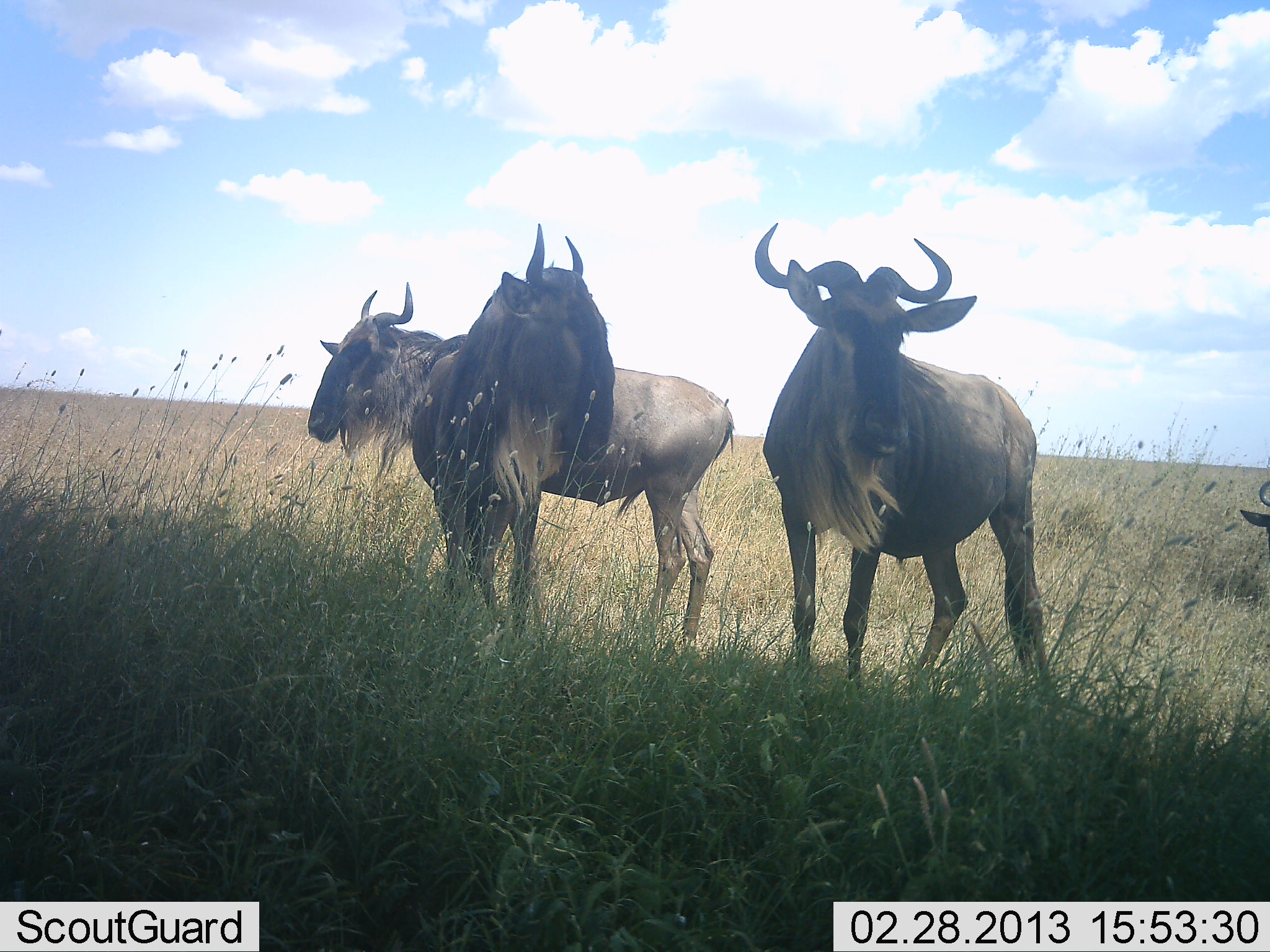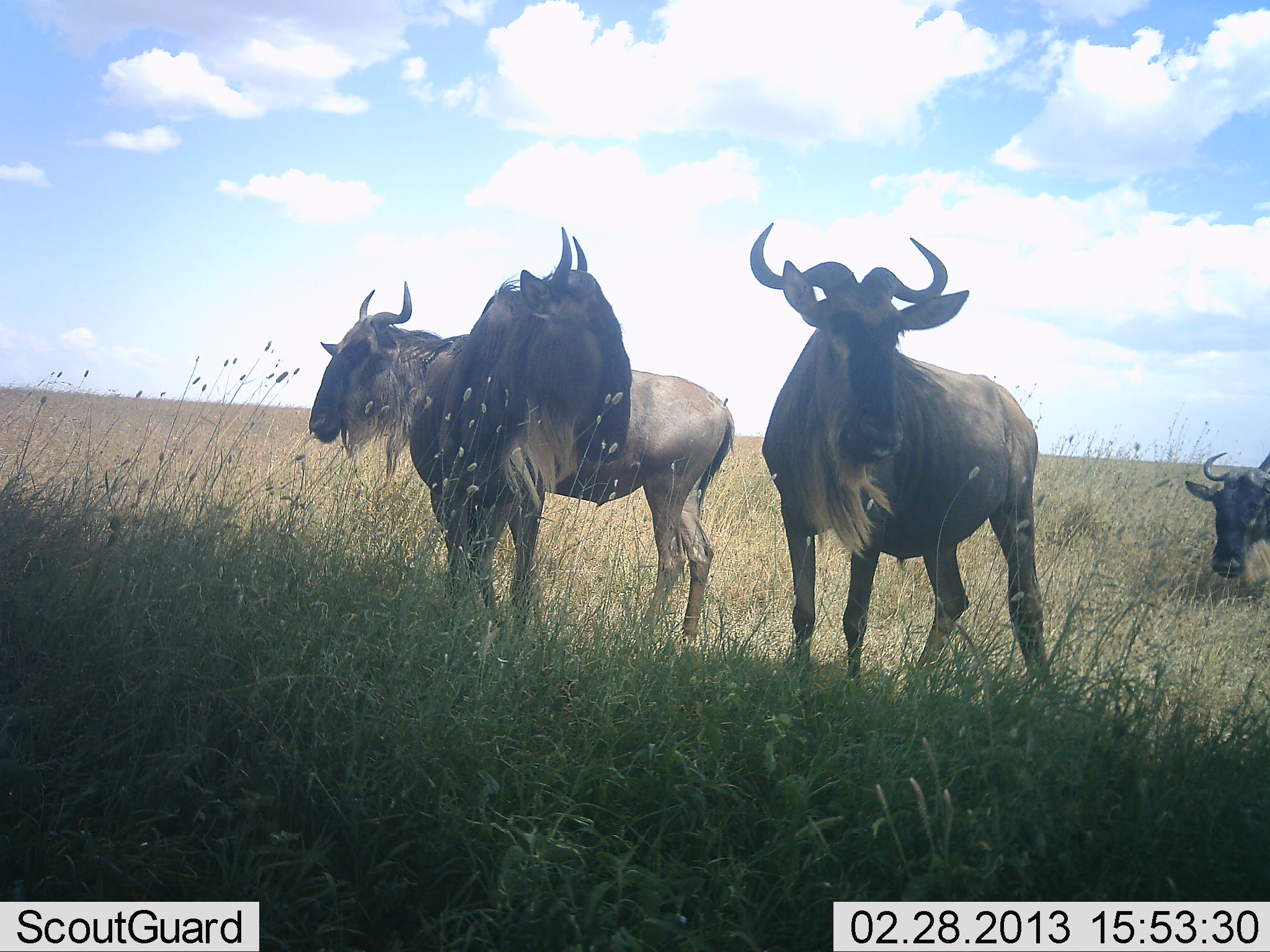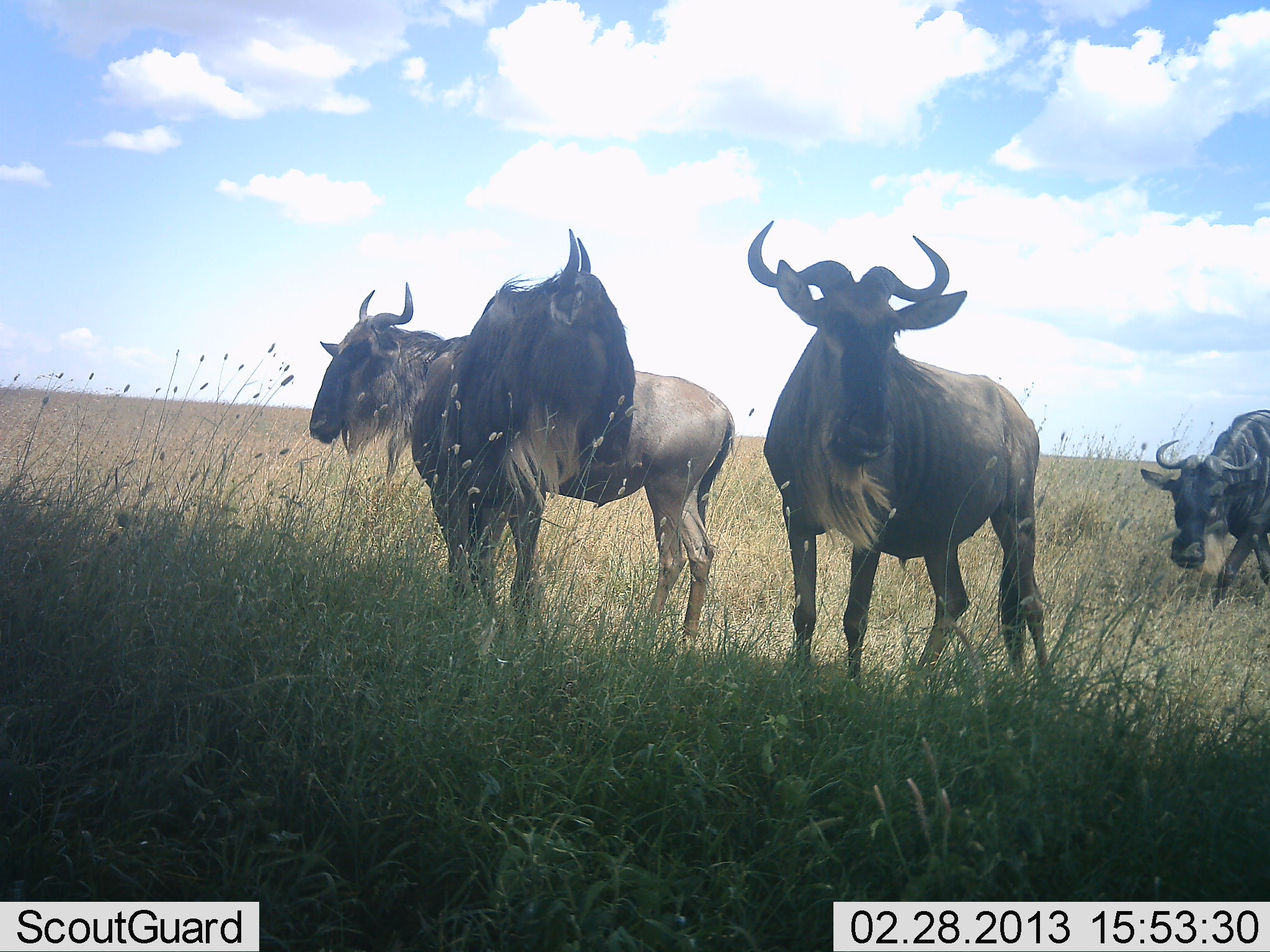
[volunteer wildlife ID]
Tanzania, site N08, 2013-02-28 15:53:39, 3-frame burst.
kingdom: Animalia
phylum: Chordata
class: Mammalia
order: Artiodactyla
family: Bovidae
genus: Connochaetes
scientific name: Connochaetes taurinus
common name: blue wildebeest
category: wildebeest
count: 4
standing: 88%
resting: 16%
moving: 60%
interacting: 4%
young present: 0%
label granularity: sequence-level